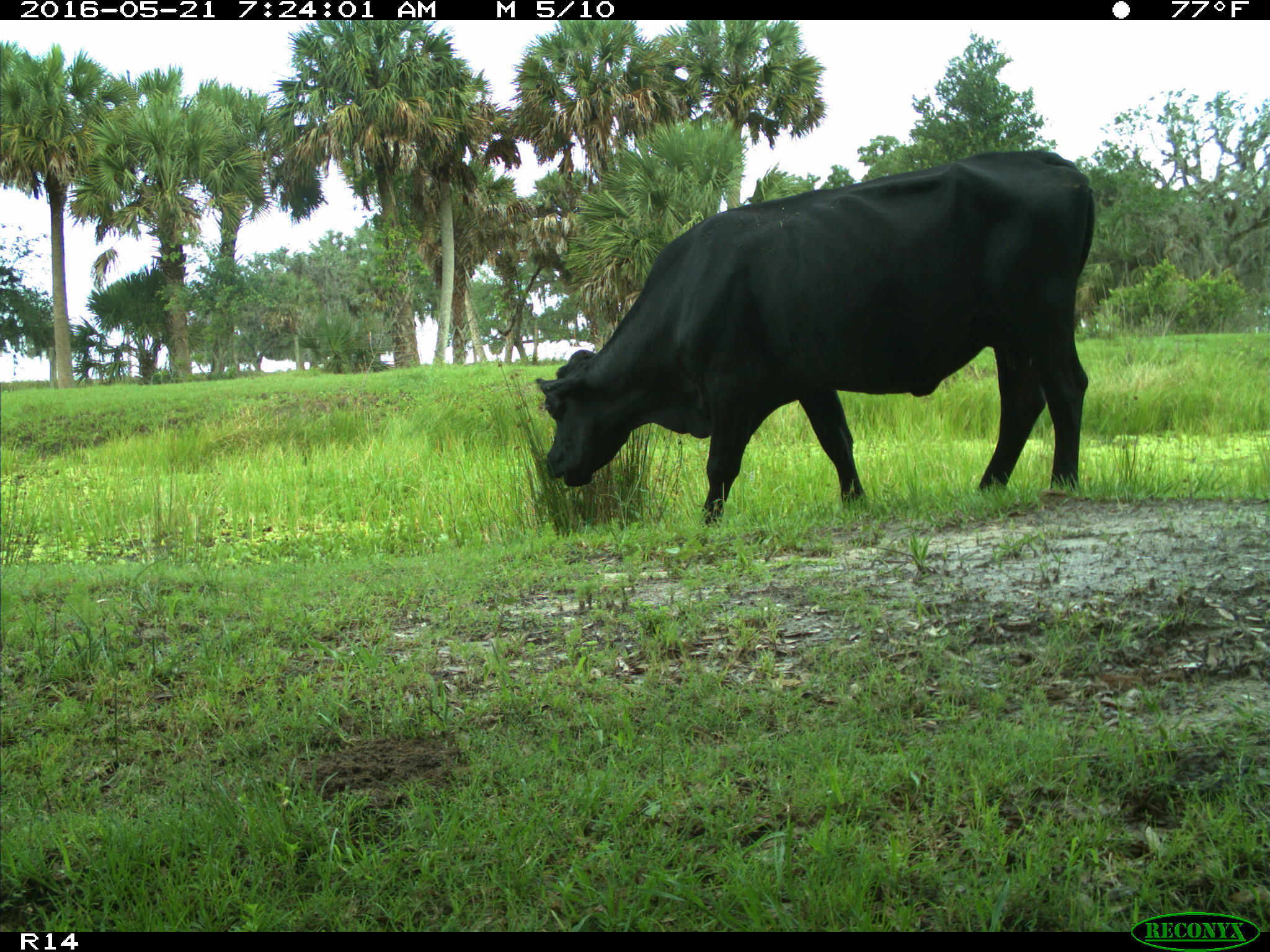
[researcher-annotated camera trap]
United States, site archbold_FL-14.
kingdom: Animalia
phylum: Chordata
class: Mammalia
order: Artiodactyla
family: Bovidae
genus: Bos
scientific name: Bos taurus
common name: domestic cow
Bos taurus (domestic cow).